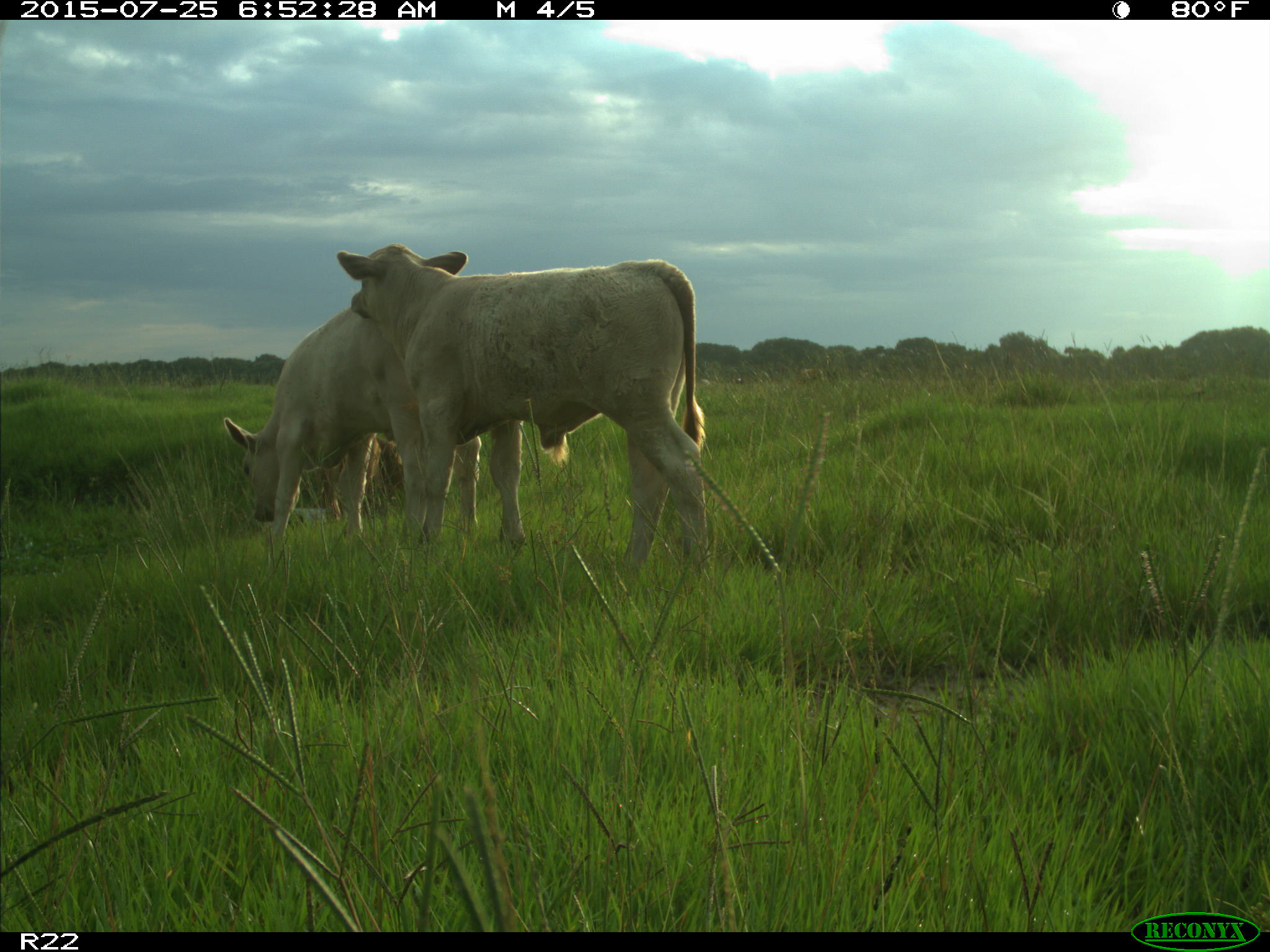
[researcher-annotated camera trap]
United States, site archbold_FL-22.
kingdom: Animalia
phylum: Chordata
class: Mammalia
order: Artiodactyla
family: Bovidae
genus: Bos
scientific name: Bos taurus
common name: domestic cow